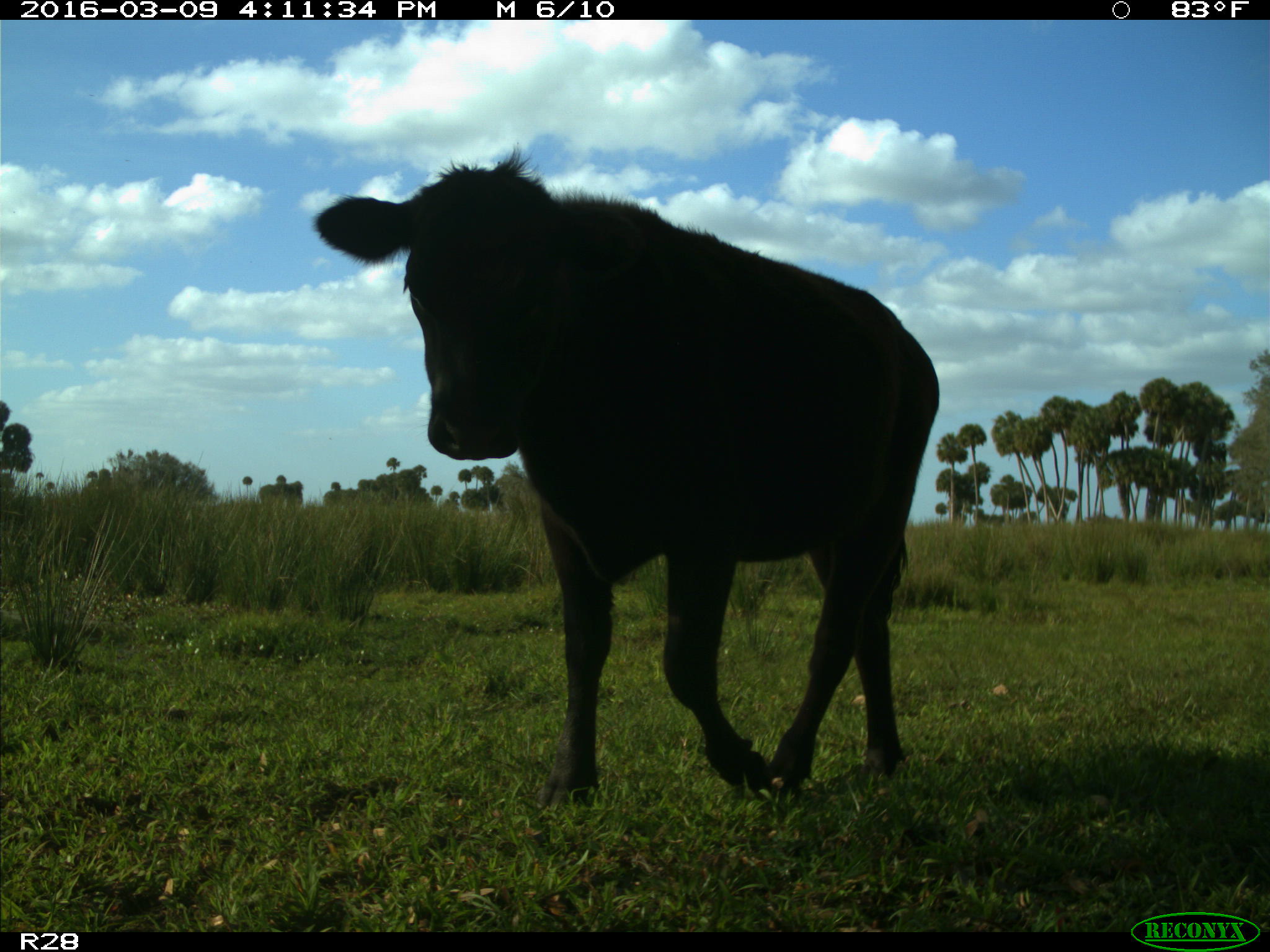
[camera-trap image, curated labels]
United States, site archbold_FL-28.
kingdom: Animalia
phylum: Chordata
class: Mammalia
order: Artiodactyla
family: Bovidae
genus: Bos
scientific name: Bos taurus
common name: domestic cow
Bos taurus (domestic cow).